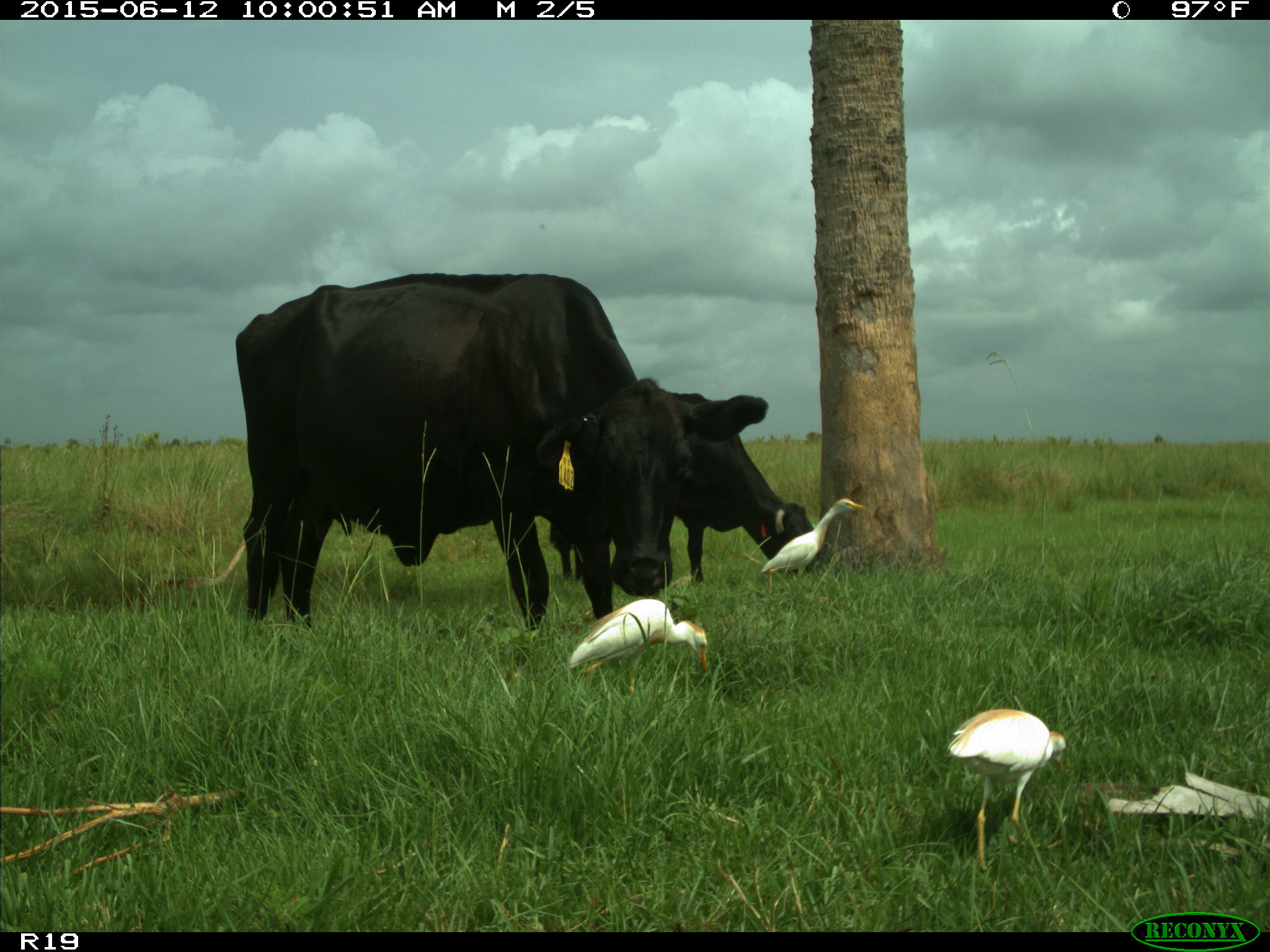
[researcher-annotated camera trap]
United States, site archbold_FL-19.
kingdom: Animalia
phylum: Chordata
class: Mammalia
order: Artiodactyla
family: Bovidae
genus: Bos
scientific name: Bos taurus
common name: domestic cow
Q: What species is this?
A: Bos taurus (domestic cow).